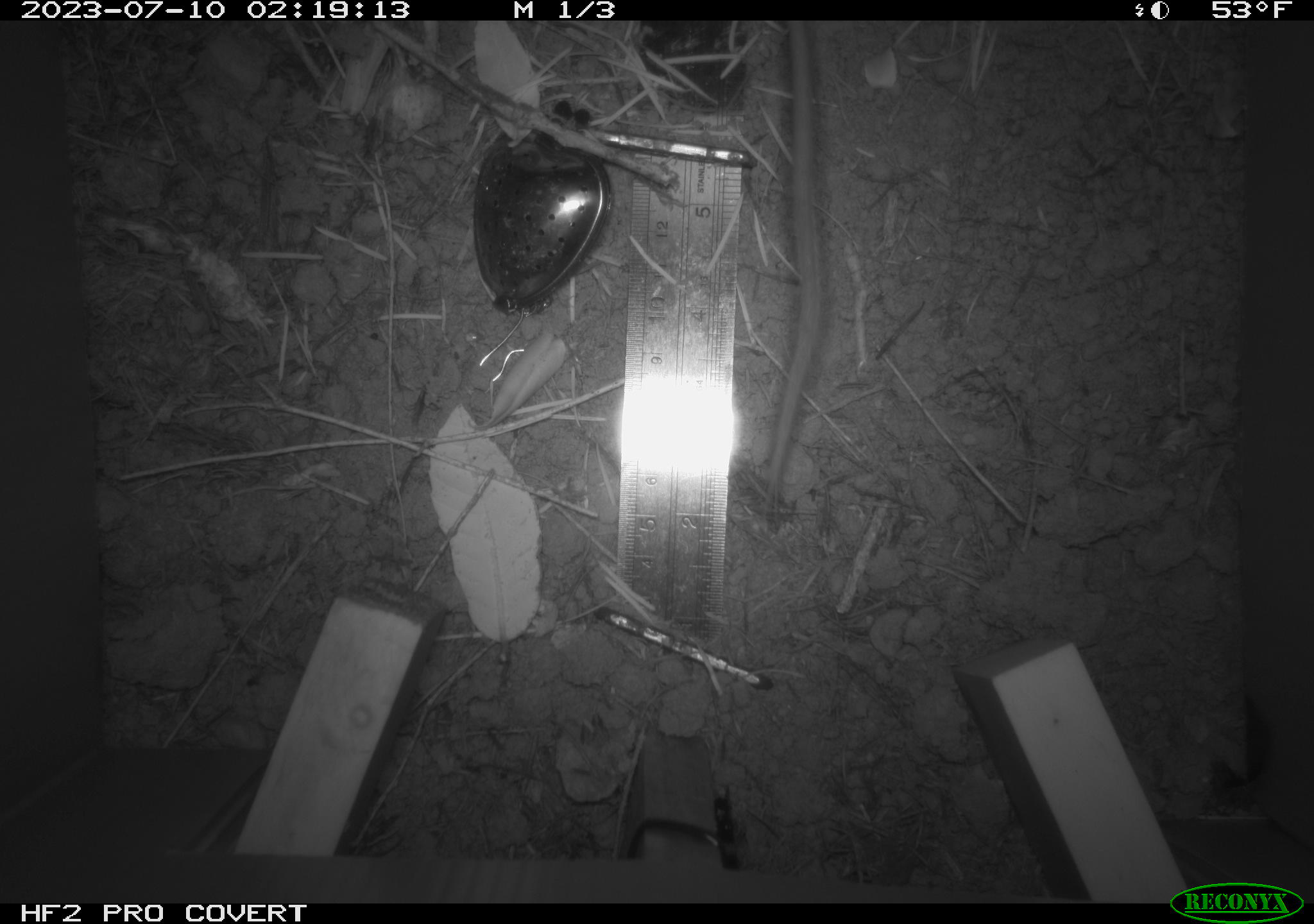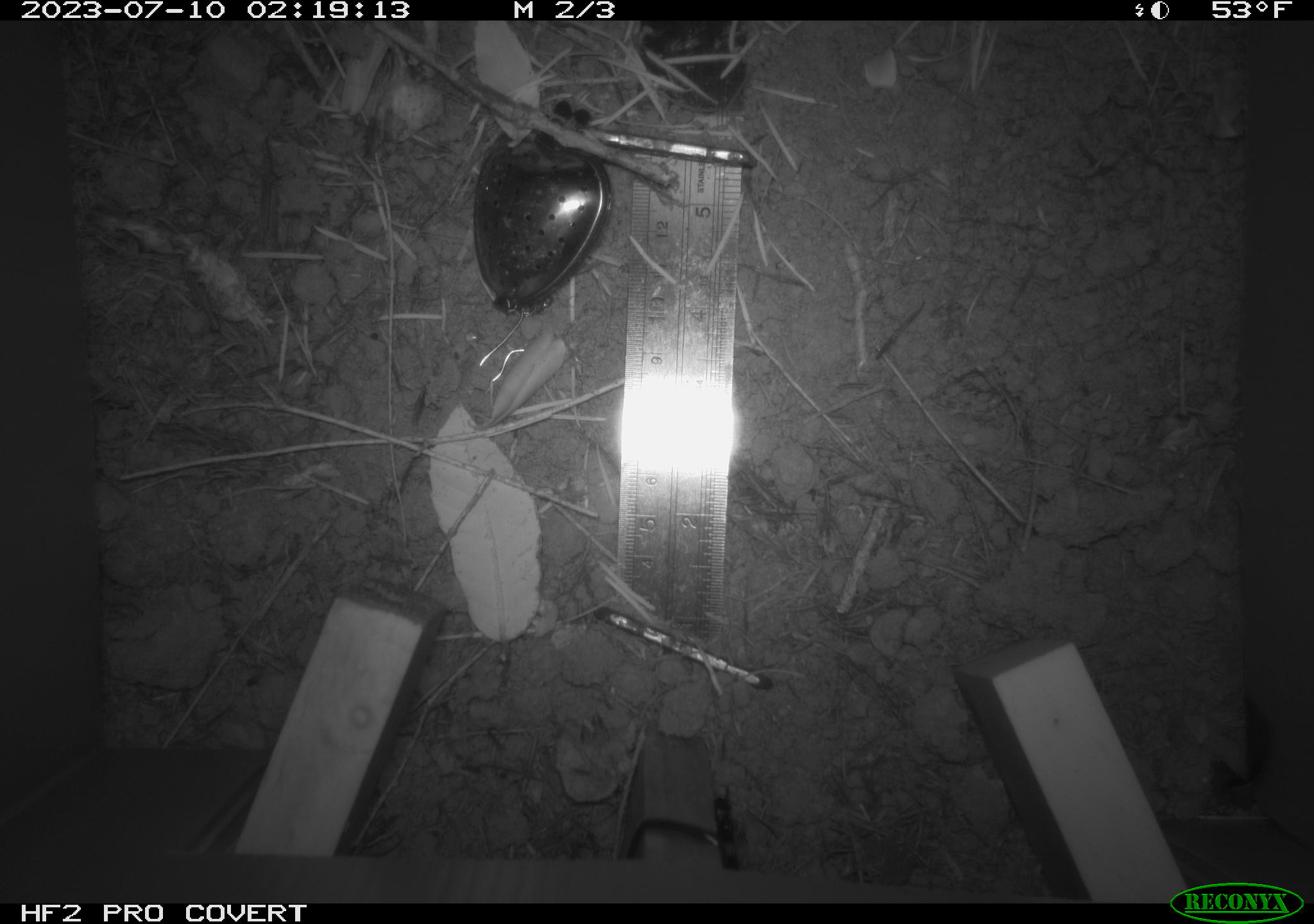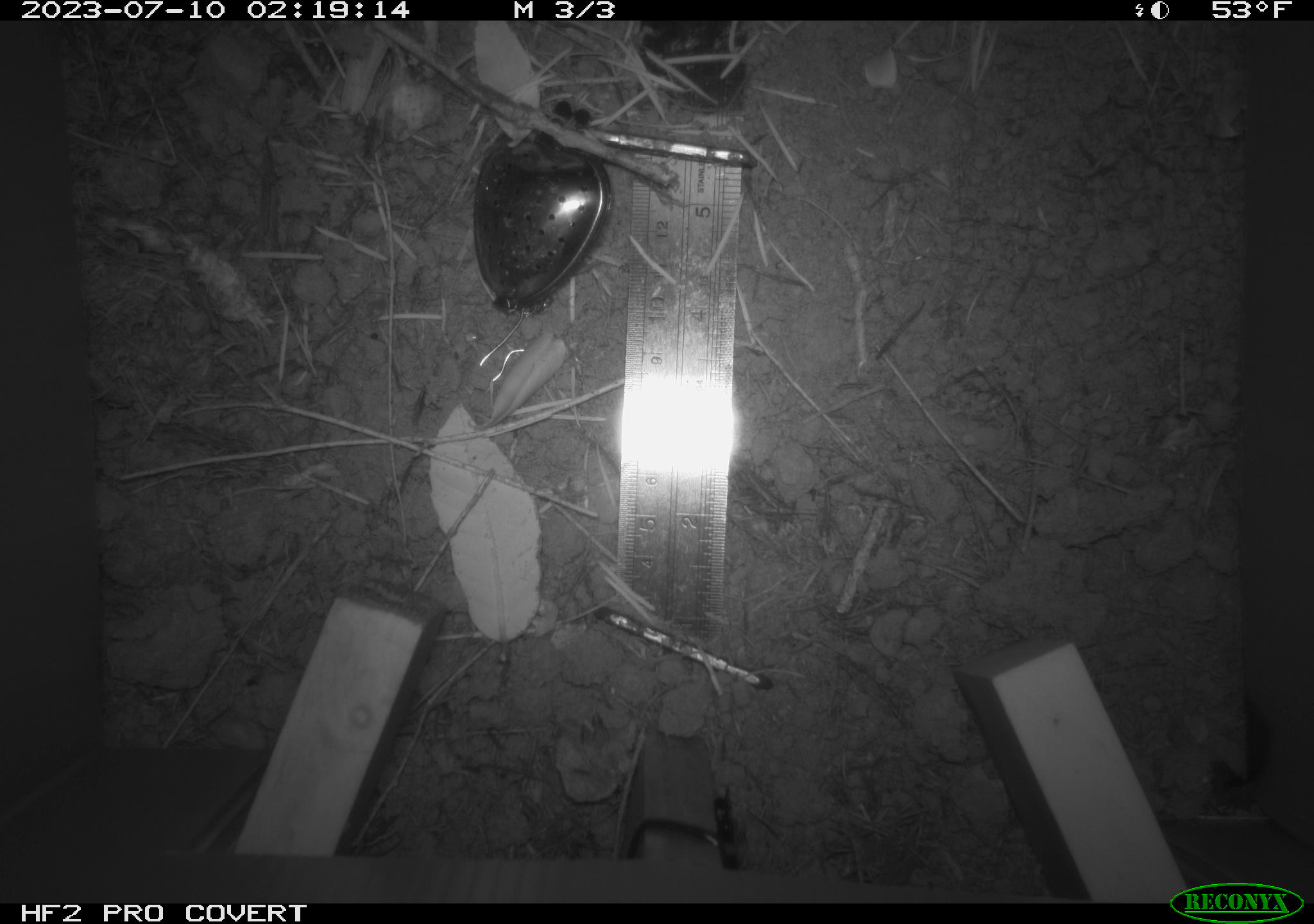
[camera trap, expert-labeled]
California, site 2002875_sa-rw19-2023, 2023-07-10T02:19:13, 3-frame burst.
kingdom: Animalia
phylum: Chordata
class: Mammalia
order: Rodentia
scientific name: Rodentia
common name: mouse species